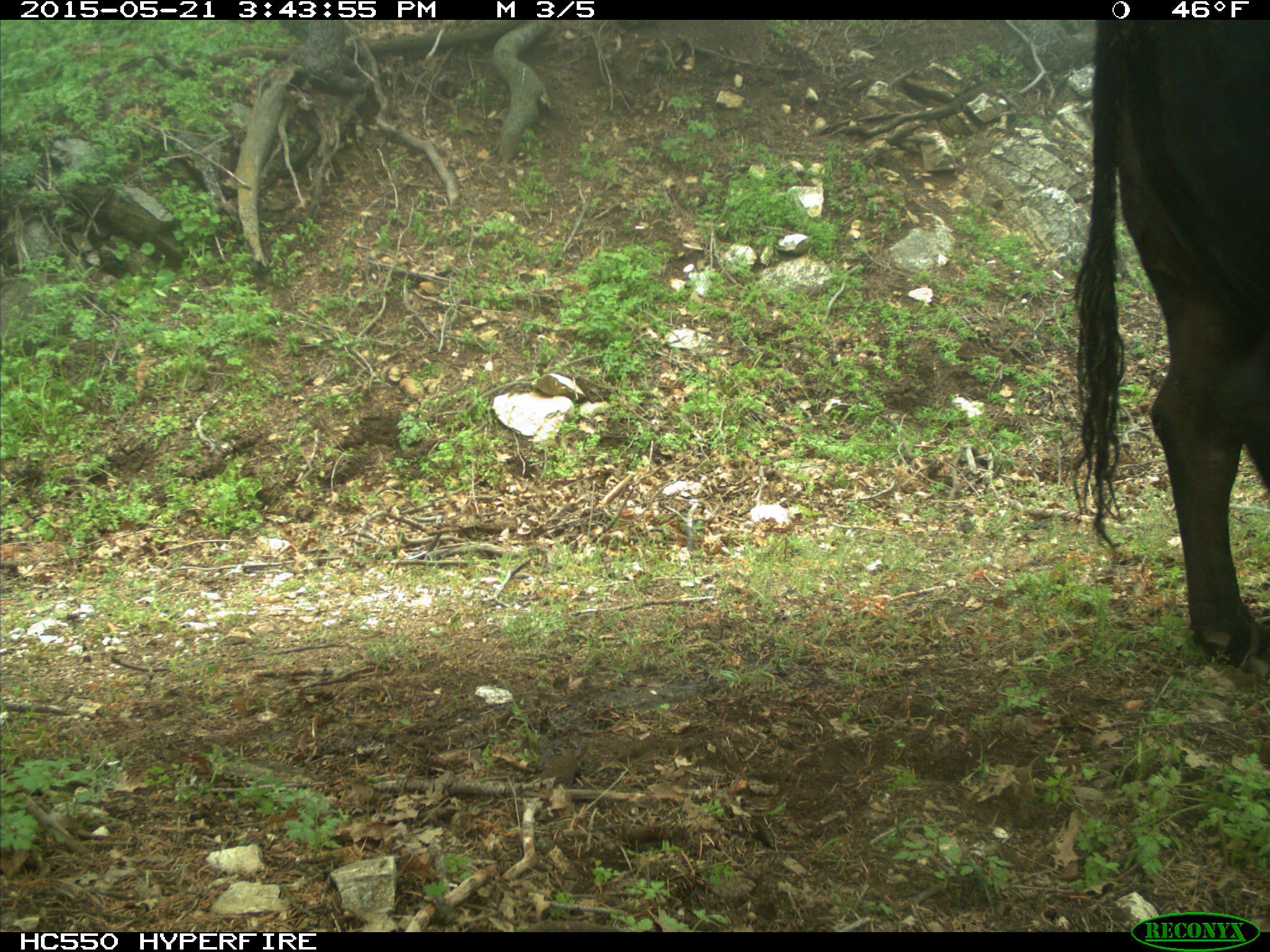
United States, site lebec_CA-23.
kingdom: Animalia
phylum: Chordata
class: Mammalia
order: Artiodactyla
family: Bovidae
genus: Bos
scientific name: Bos taurus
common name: domestic cow